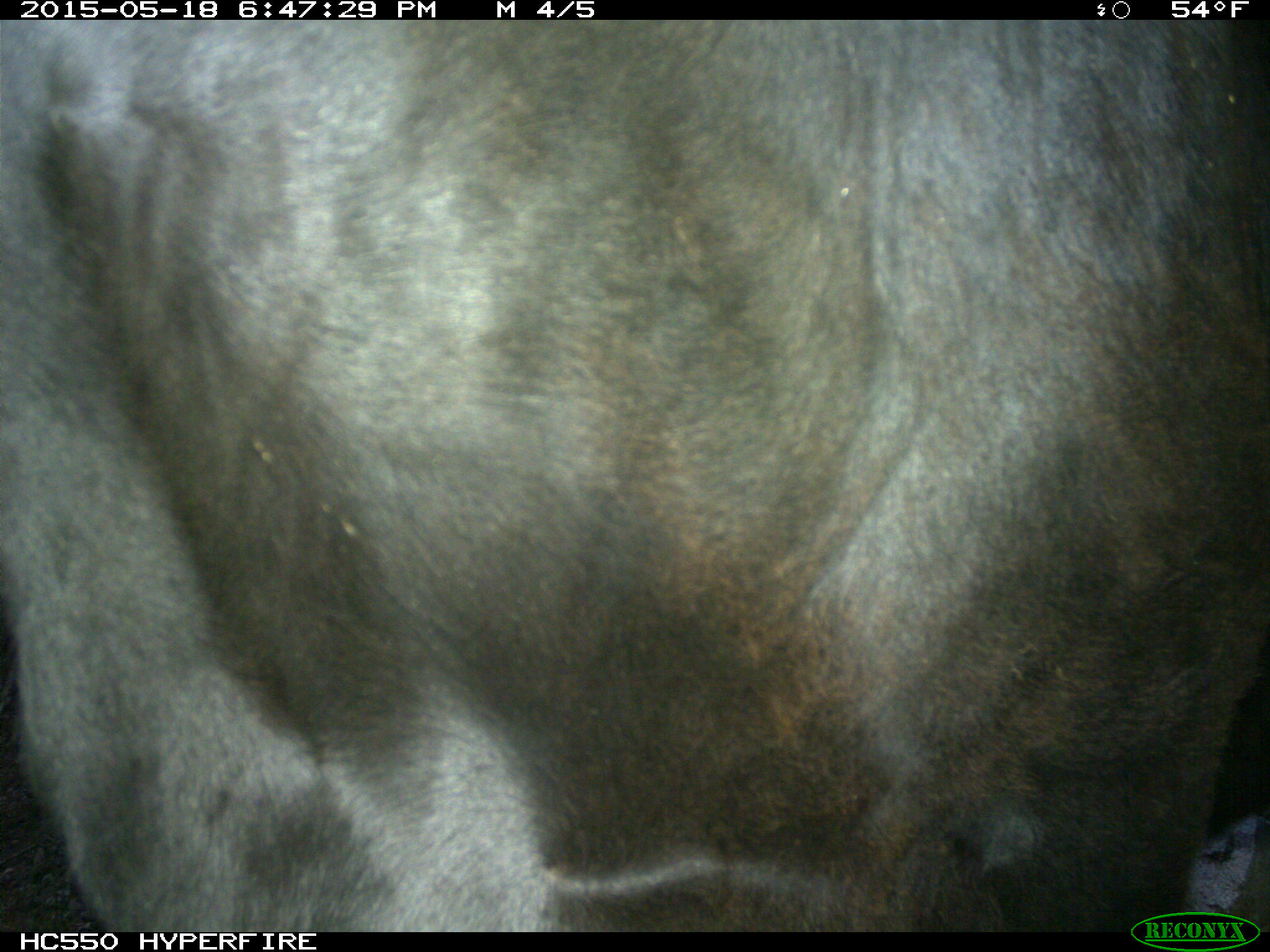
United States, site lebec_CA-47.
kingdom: Animalia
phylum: Chordata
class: Mammalia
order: Artiodactyla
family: Bovidae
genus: Bos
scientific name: Bos taurus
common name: domestic cow